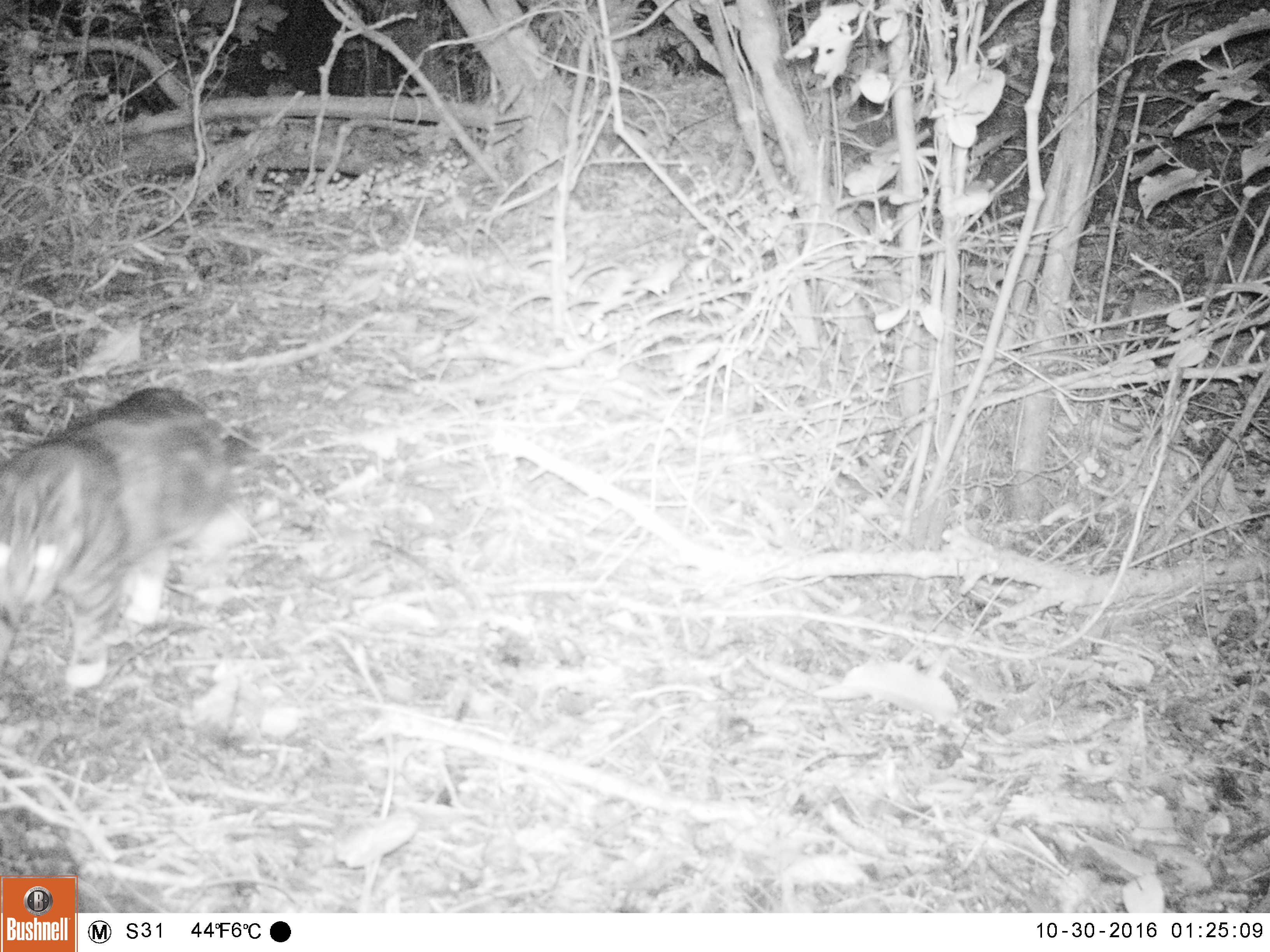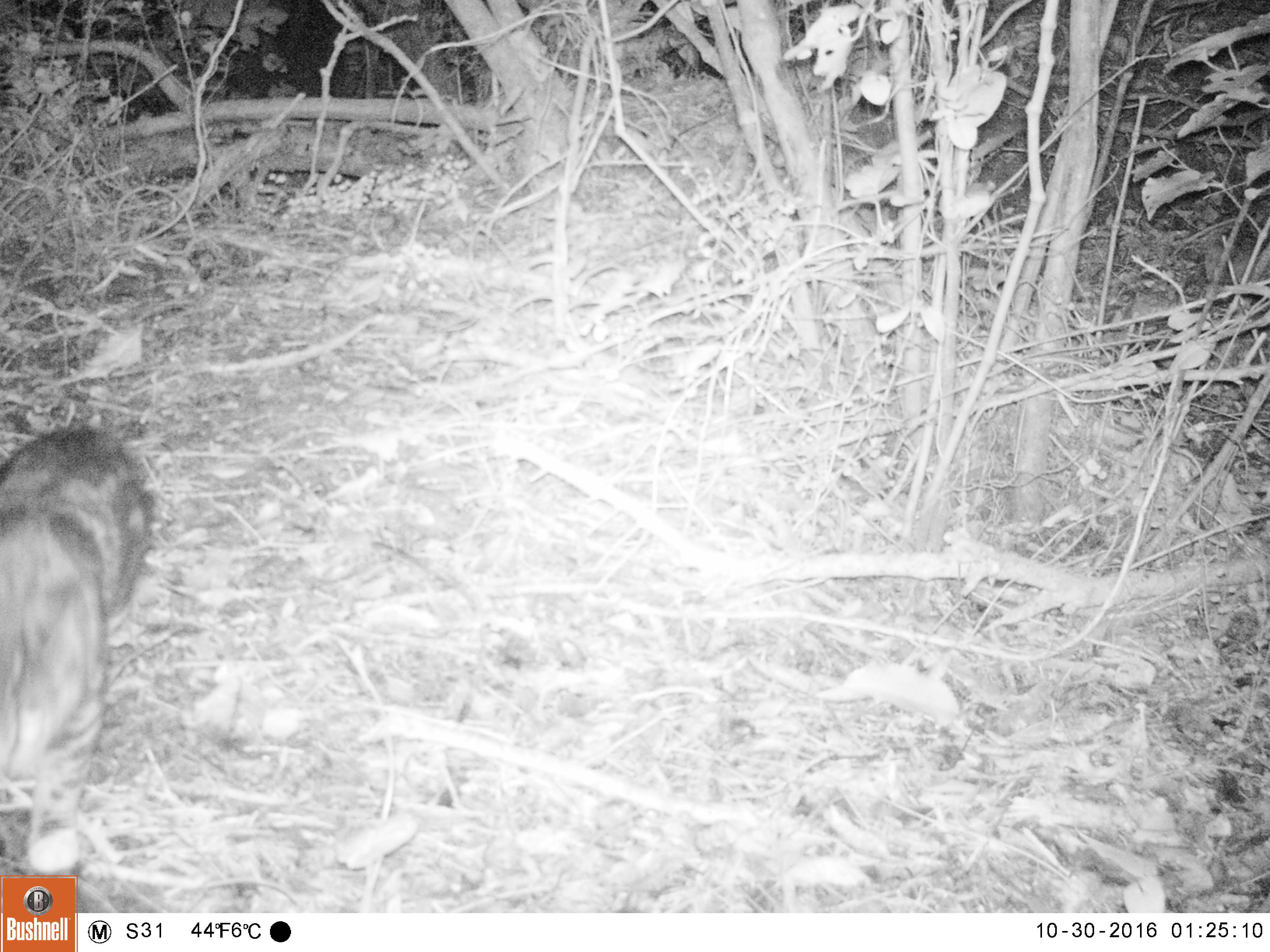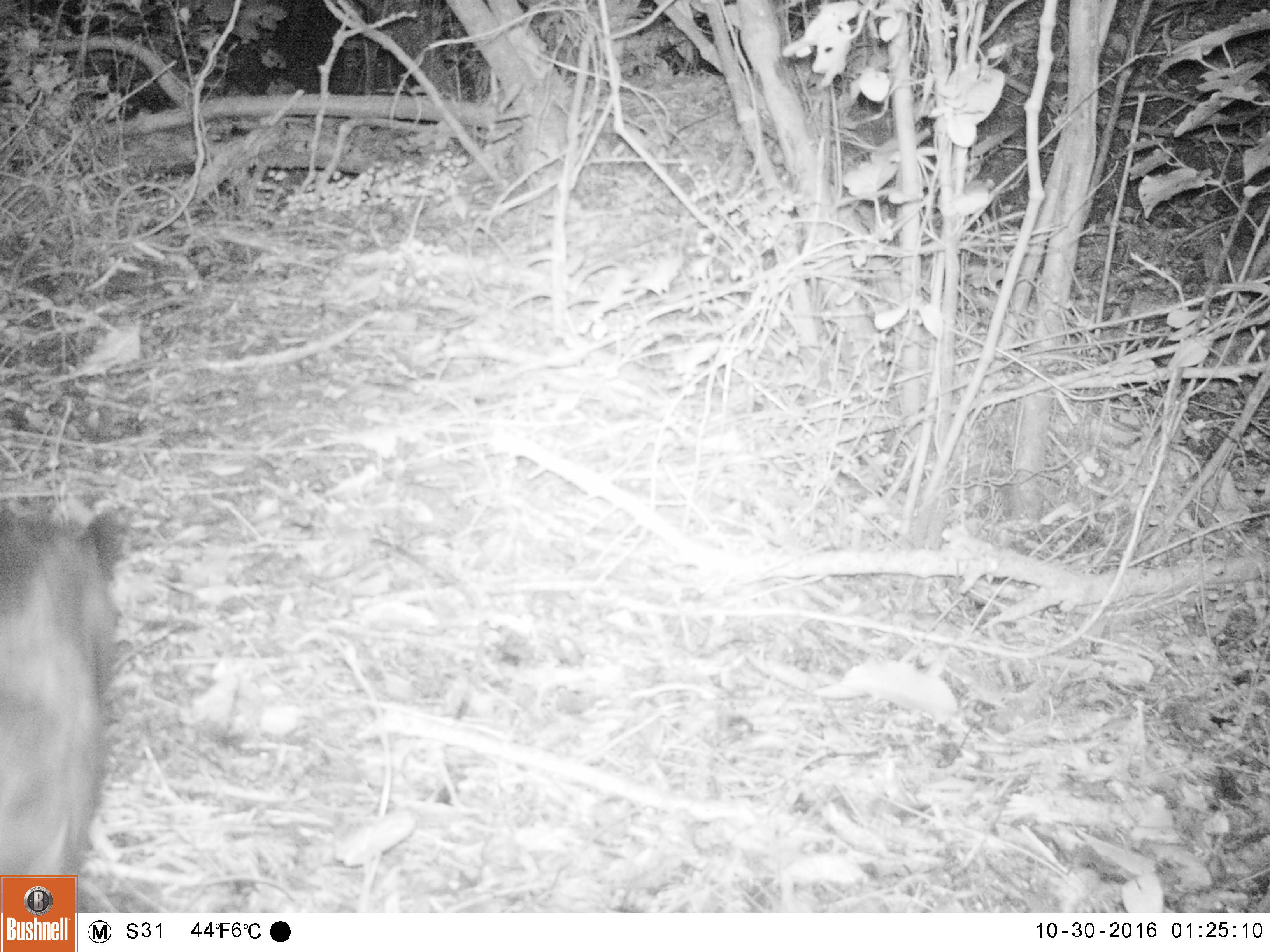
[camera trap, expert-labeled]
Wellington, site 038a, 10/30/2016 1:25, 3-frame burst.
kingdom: Animalia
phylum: Chordata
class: Mammalia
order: Carnivora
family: Felidae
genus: Felis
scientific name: Felis catus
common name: cat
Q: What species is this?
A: Cat (Felis catus).